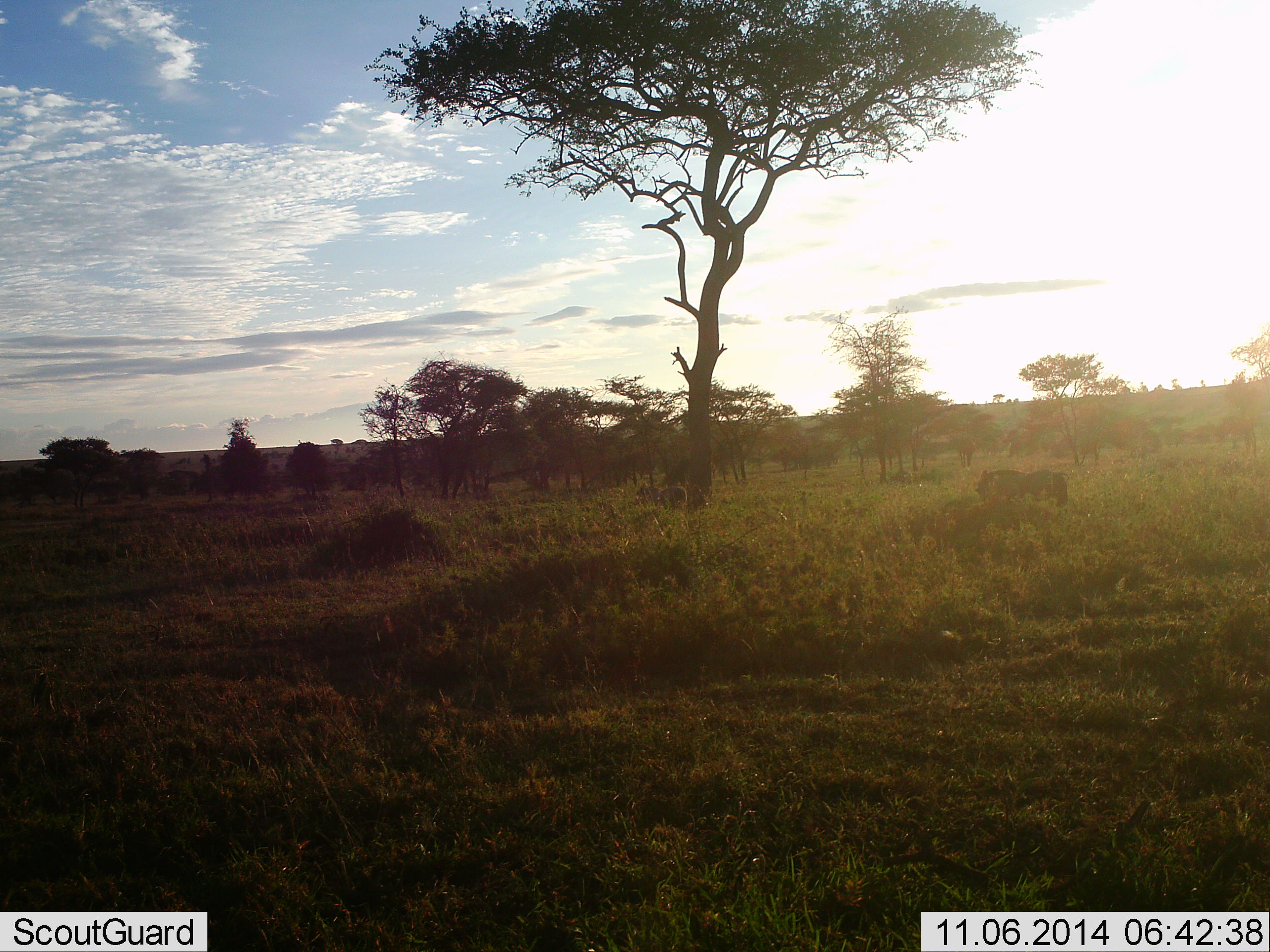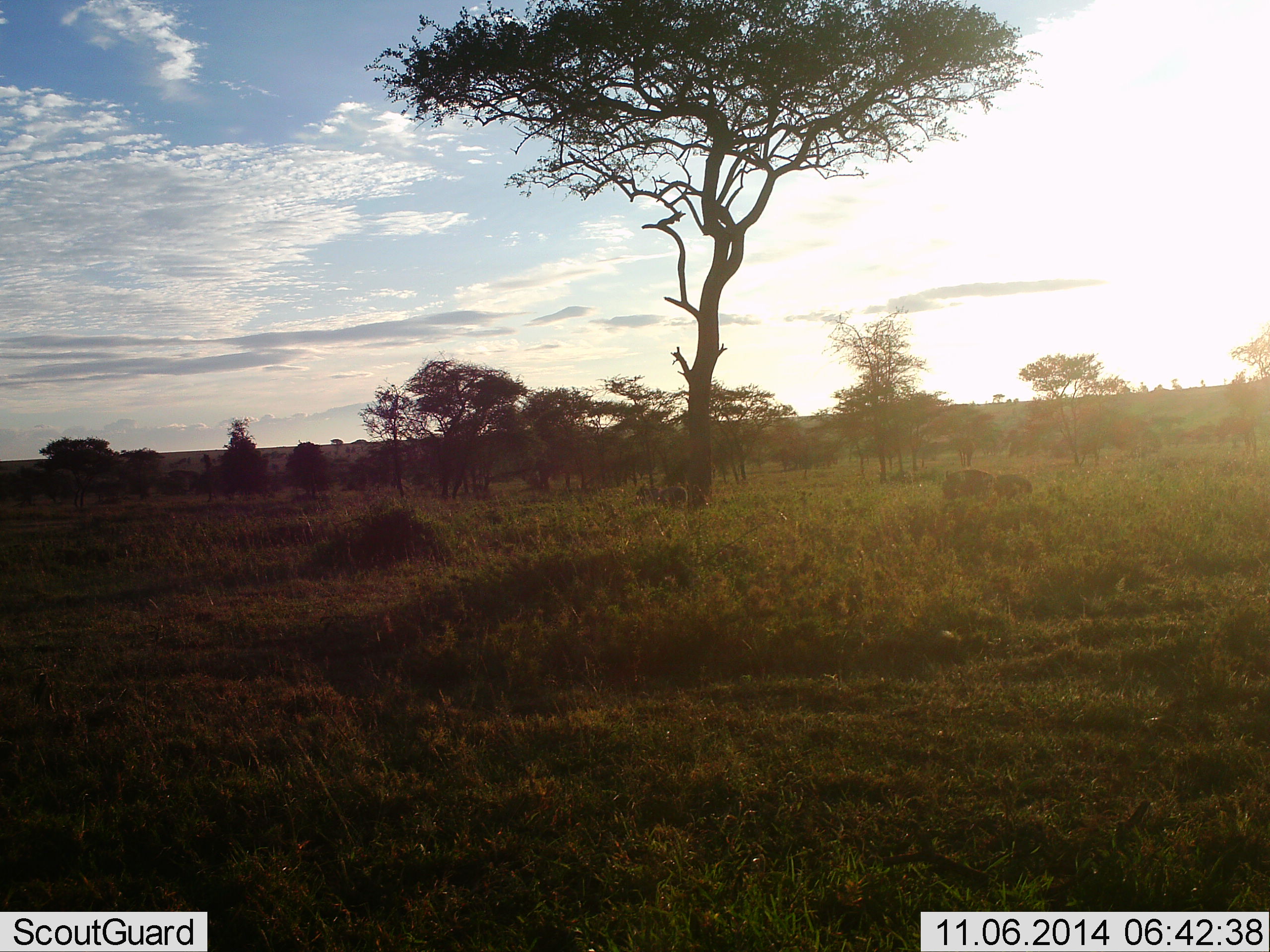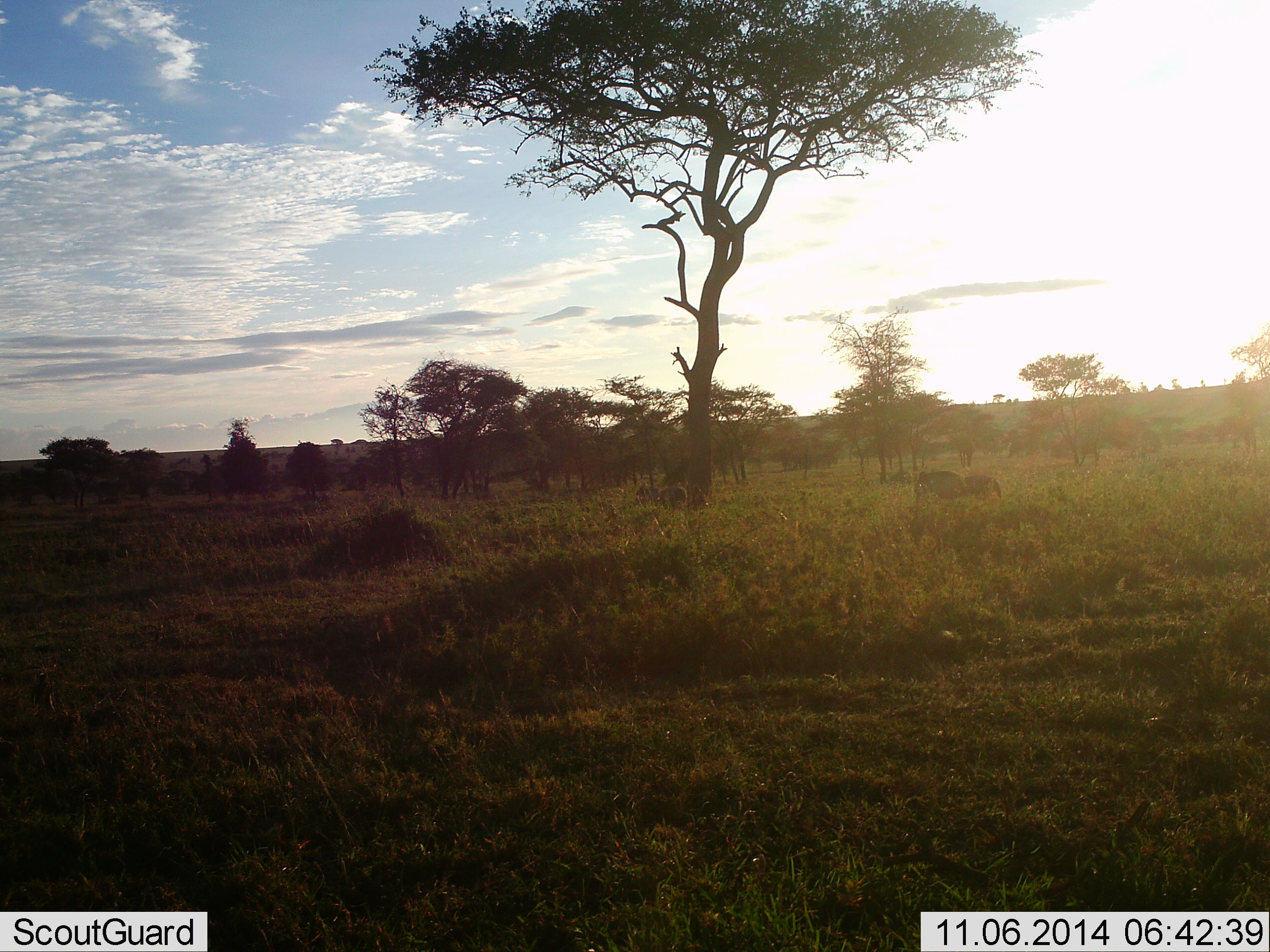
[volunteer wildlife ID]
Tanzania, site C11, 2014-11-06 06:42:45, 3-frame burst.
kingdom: Animalia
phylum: Chordata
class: Mammalia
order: Artiodactyla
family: Suidae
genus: Phacochoerus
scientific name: Phacochoerus africanus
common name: warthog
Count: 1.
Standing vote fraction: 25%.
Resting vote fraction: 0%.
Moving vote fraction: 100%.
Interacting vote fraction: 0%.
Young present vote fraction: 0%.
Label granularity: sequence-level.